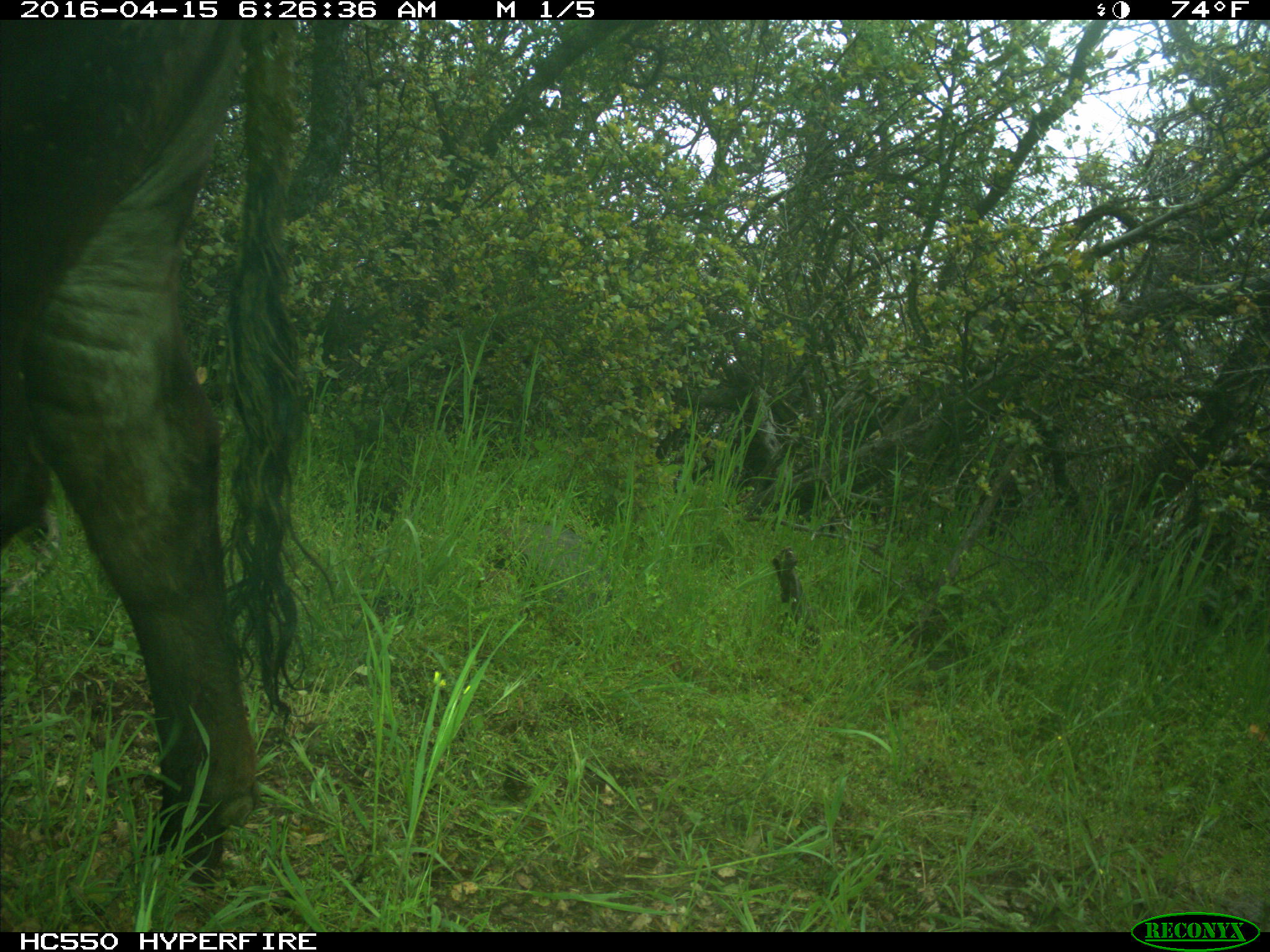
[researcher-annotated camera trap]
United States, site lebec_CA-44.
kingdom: Animalia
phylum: Chordata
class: Mammalia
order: Artiodactyla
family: Bovidae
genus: Bos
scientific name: Bos taurus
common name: domestic cow